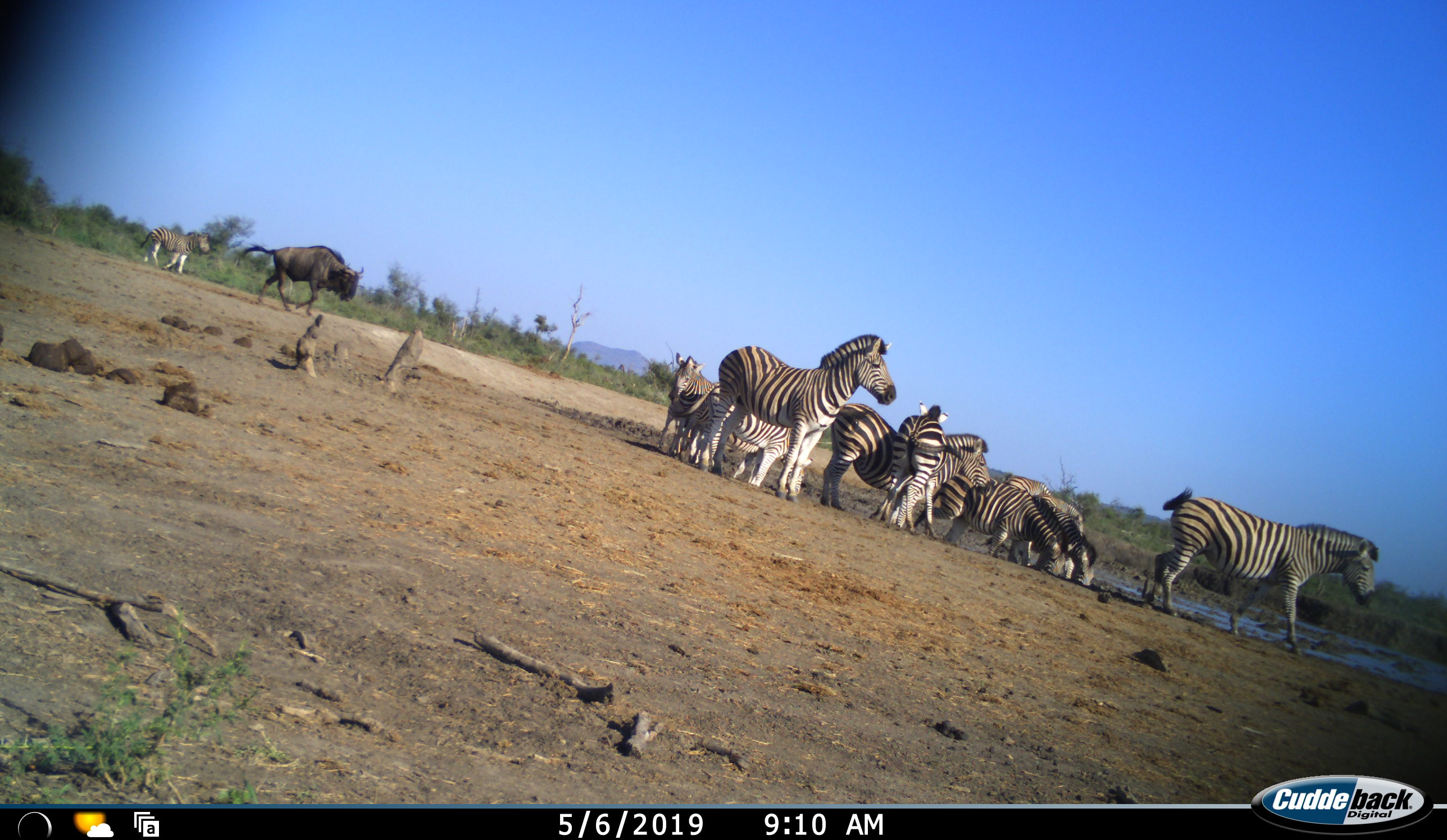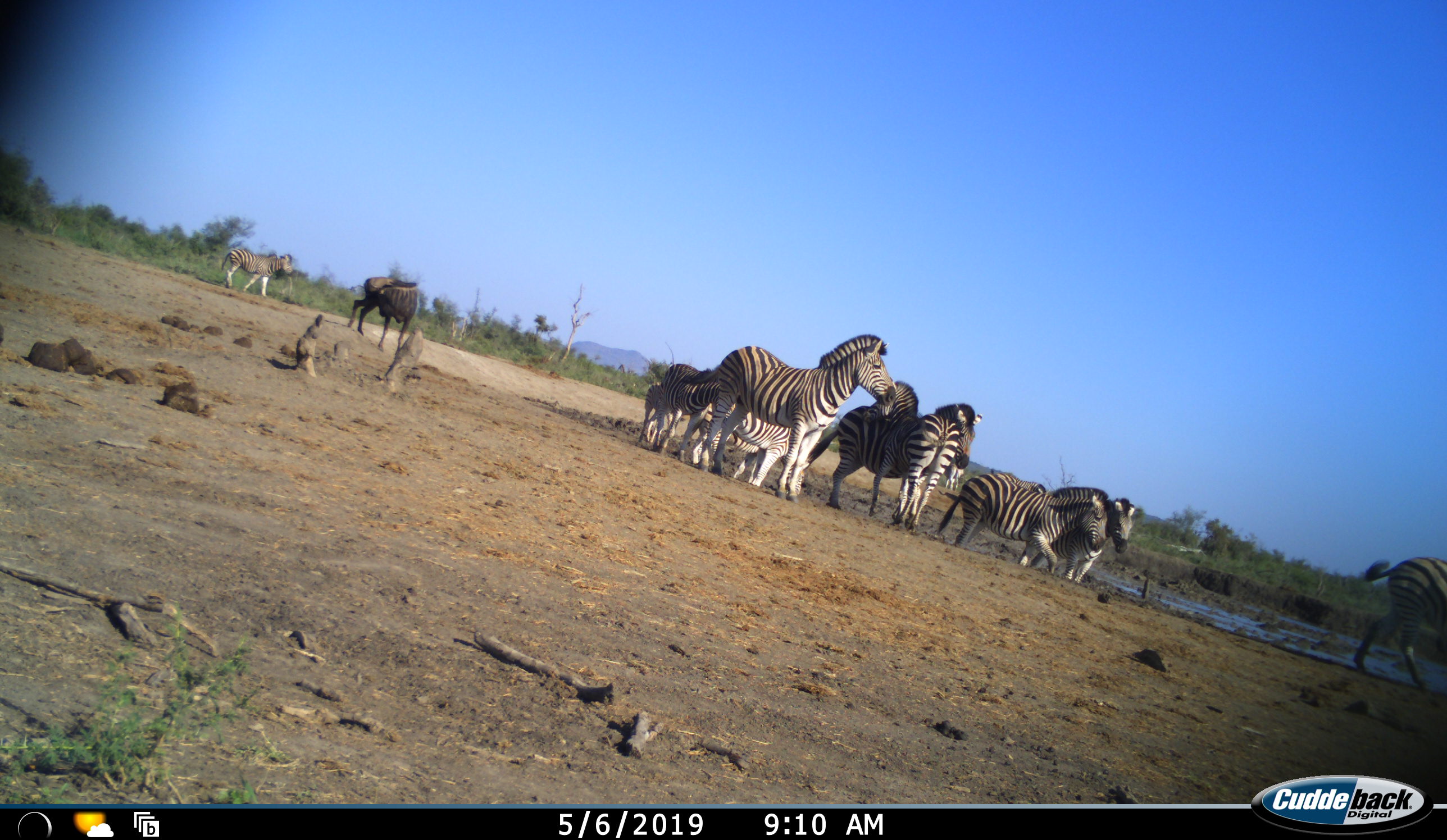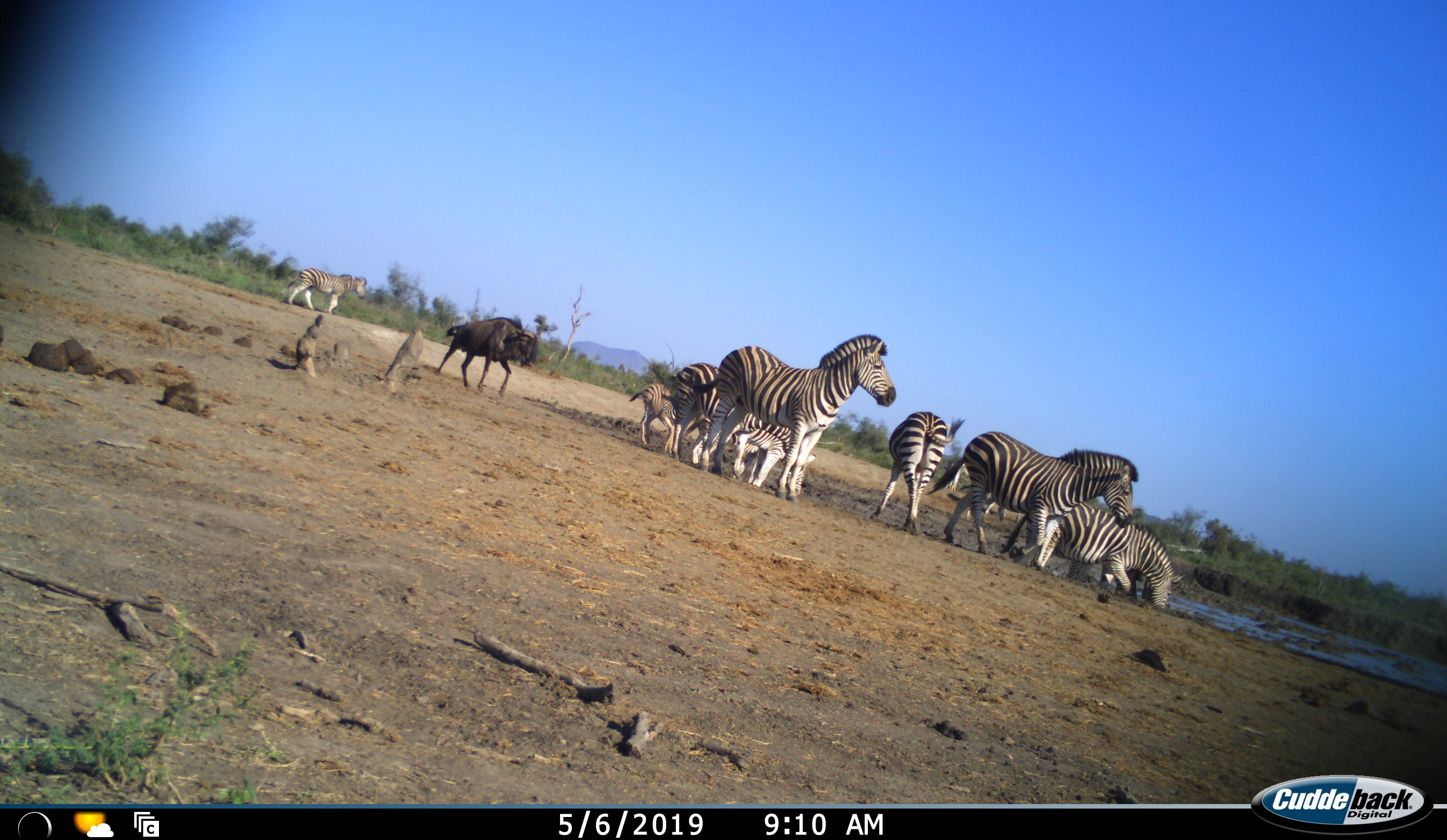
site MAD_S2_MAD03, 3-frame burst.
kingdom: Animalia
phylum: Chordata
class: Mammalia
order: Artiodactyla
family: Bovidae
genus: Connochaetes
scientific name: Connochaetes taurinus taurinus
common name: blue wildebeest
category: wildebeestblue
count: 1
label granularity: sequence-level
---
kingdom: Animalia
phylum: Chordata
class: Mammalia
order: Perissodactyla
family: Equidae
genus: Equus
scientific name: Equus quagga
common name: plains zebra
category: zebraplains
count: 11-50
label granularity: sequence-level